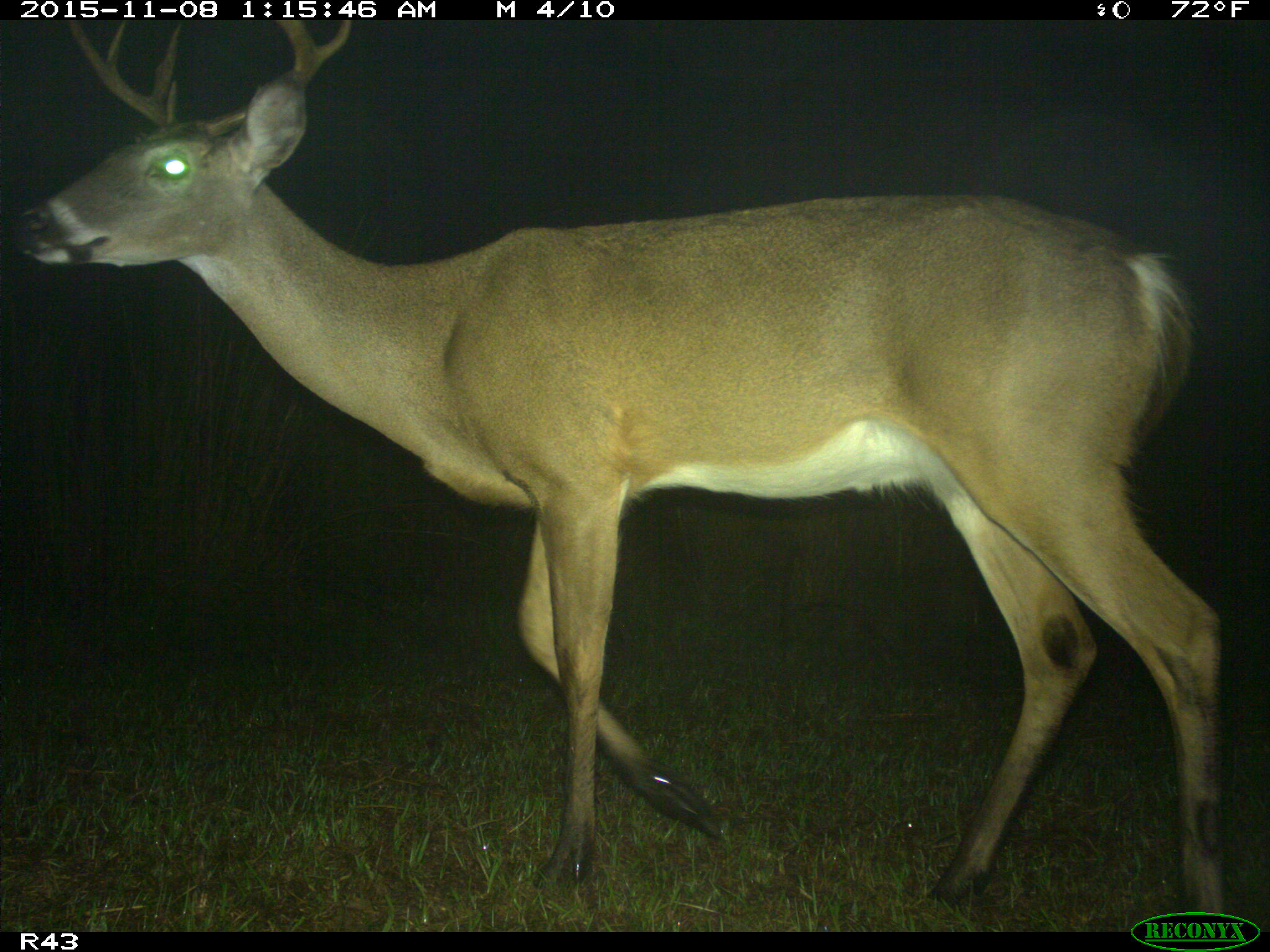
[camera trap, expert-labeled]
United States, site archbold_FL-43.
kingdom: Animalia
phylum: Chordata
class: Mammalia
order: Artiodactyla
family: Cervidae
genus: Odocoileus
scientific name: Odocoileus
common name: deer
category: unidentified deer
Unidentified deer (deer) (Odocoileus).